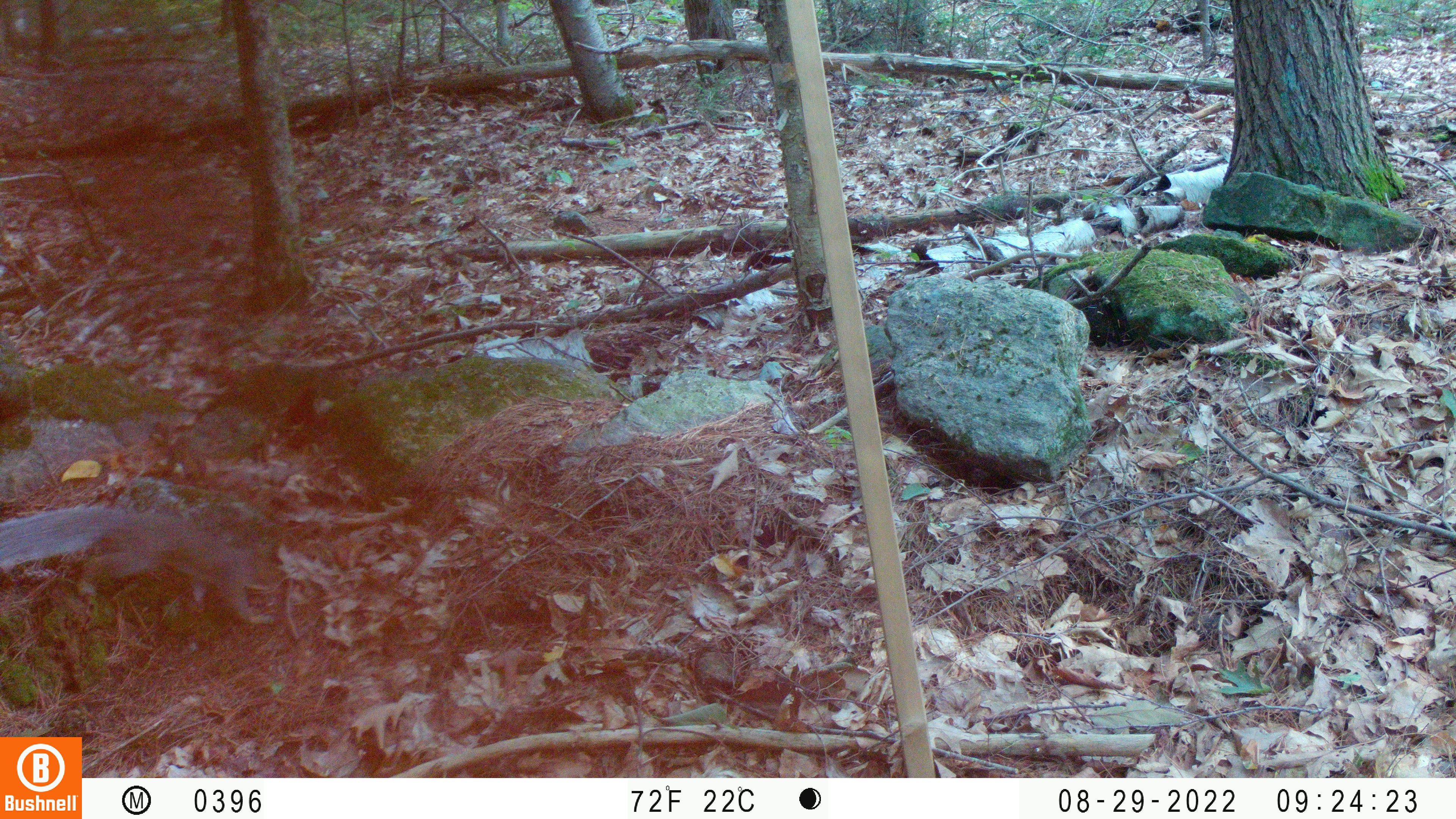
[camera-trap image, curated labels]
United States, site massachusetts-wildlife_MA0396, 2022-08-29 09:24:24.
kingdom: Animalia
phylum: Chordata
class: Mammalia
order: Rodentia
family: Sciuridae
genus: Sciurus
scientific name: Sciurus carolinensis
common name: gray squirrel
Gray squirrel (Sciurus carolinensis).